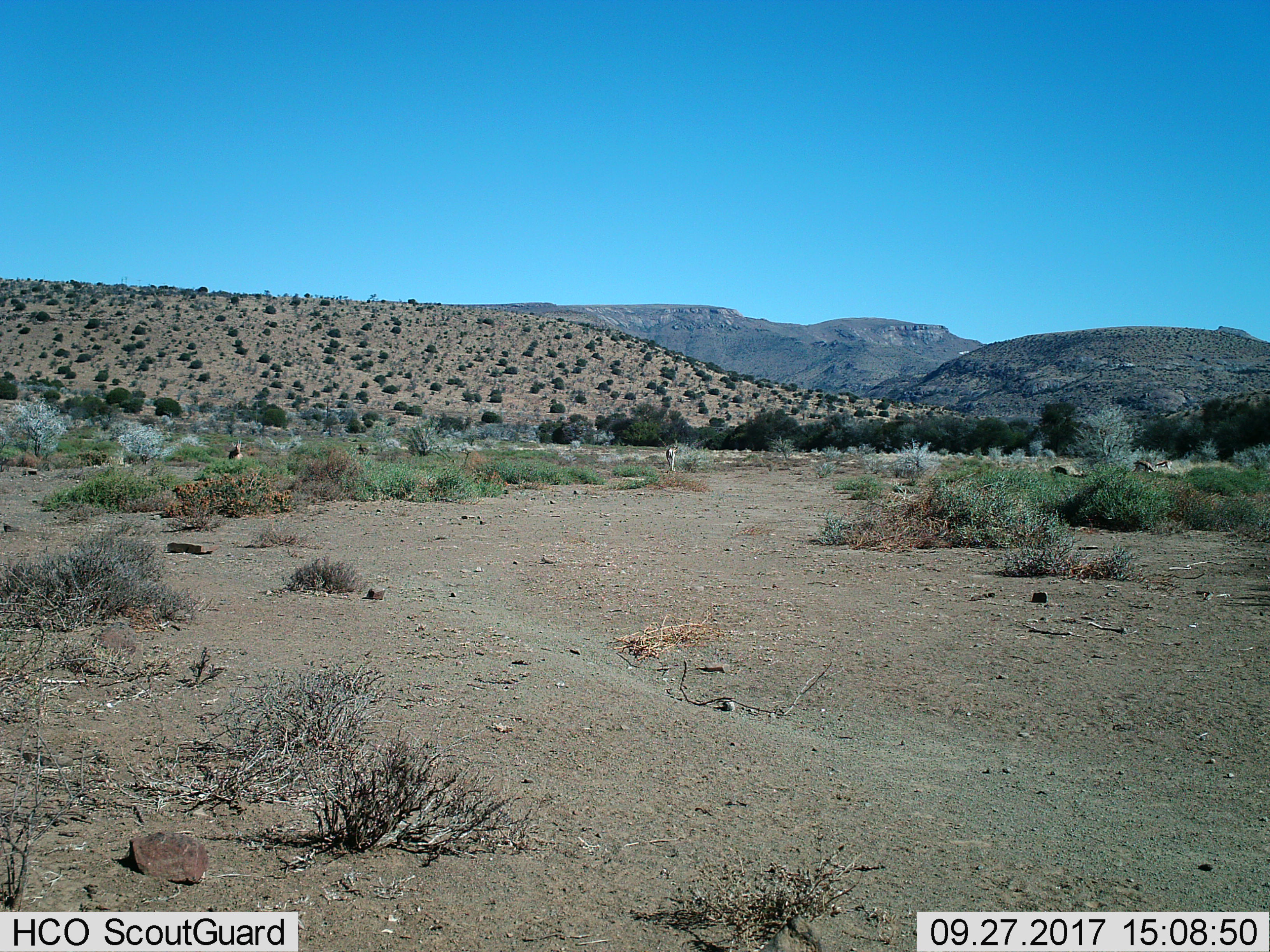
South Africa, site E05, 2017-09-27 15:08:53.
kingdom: Animalia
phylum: Chordata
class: Mammalia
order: Artiodactyla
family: Bovidae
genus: Antidorcas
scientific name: Antidorcas marsupialis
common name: springbok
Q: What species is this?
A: Springbok (Antidorcas marsupialis).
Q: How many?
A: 4.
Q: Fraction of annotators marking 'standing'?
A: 50%.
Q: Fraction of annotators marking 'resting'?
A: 0%.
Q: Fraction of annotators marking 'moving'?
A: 75%.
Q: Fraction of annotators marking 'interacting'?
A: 25%.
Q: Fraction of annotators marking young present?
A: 0%.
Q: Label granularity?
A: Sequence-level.